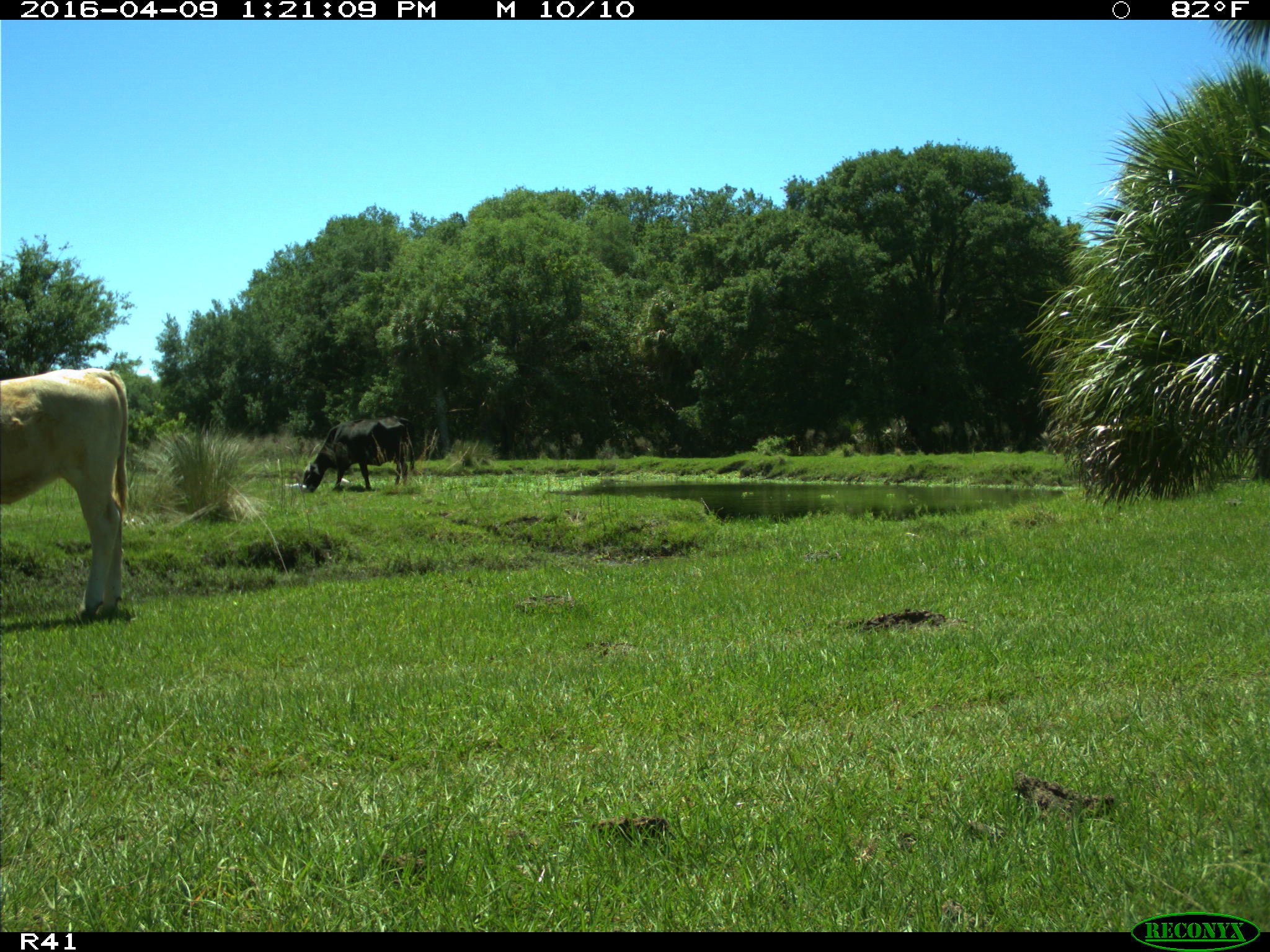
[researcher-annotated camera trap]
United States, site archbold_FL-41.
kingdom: Animalia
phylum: Chordata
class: Mammalia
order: Artiodactyla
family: Bovidae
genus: Bos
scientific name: Bos taurus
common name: domestic cow